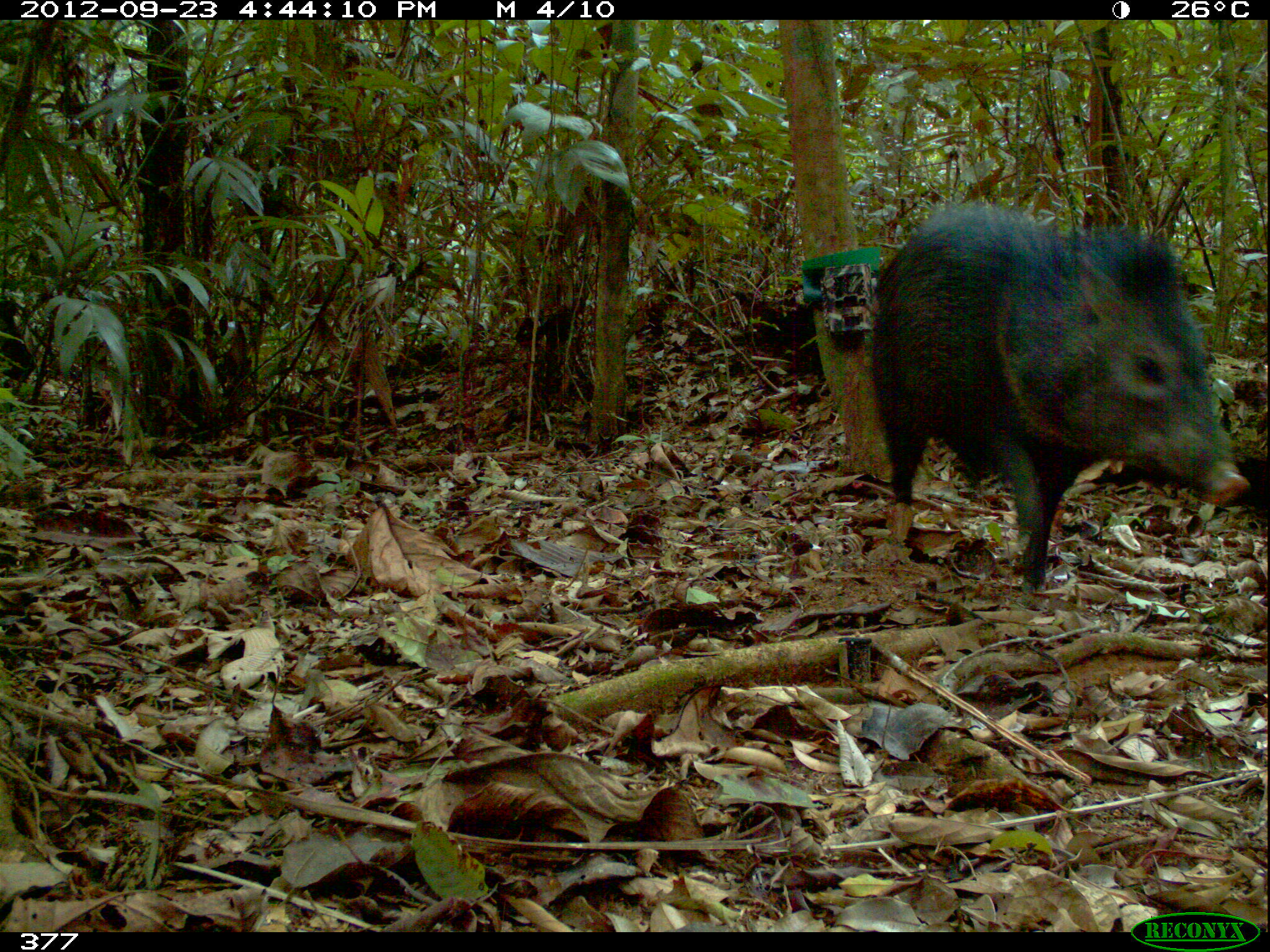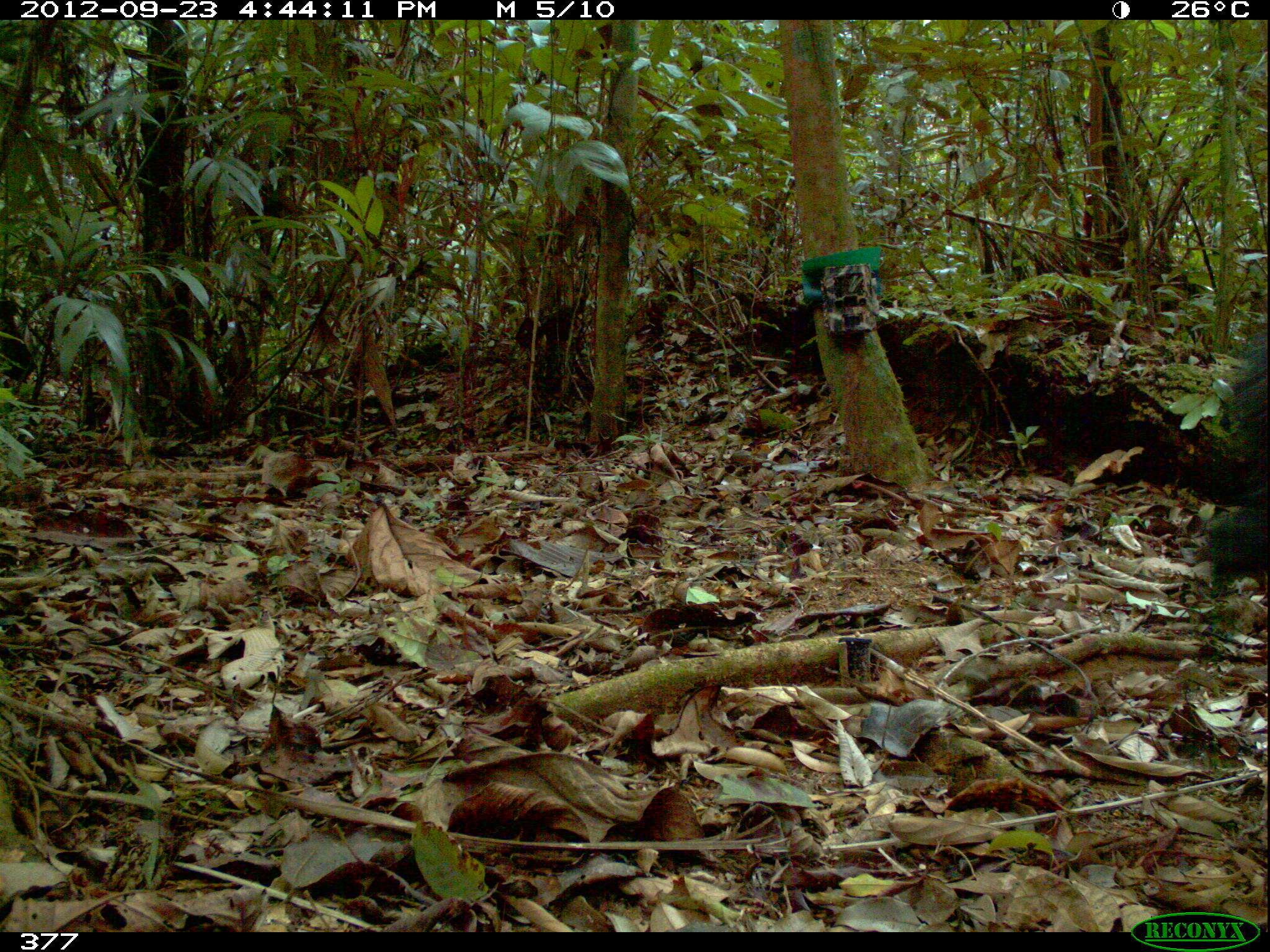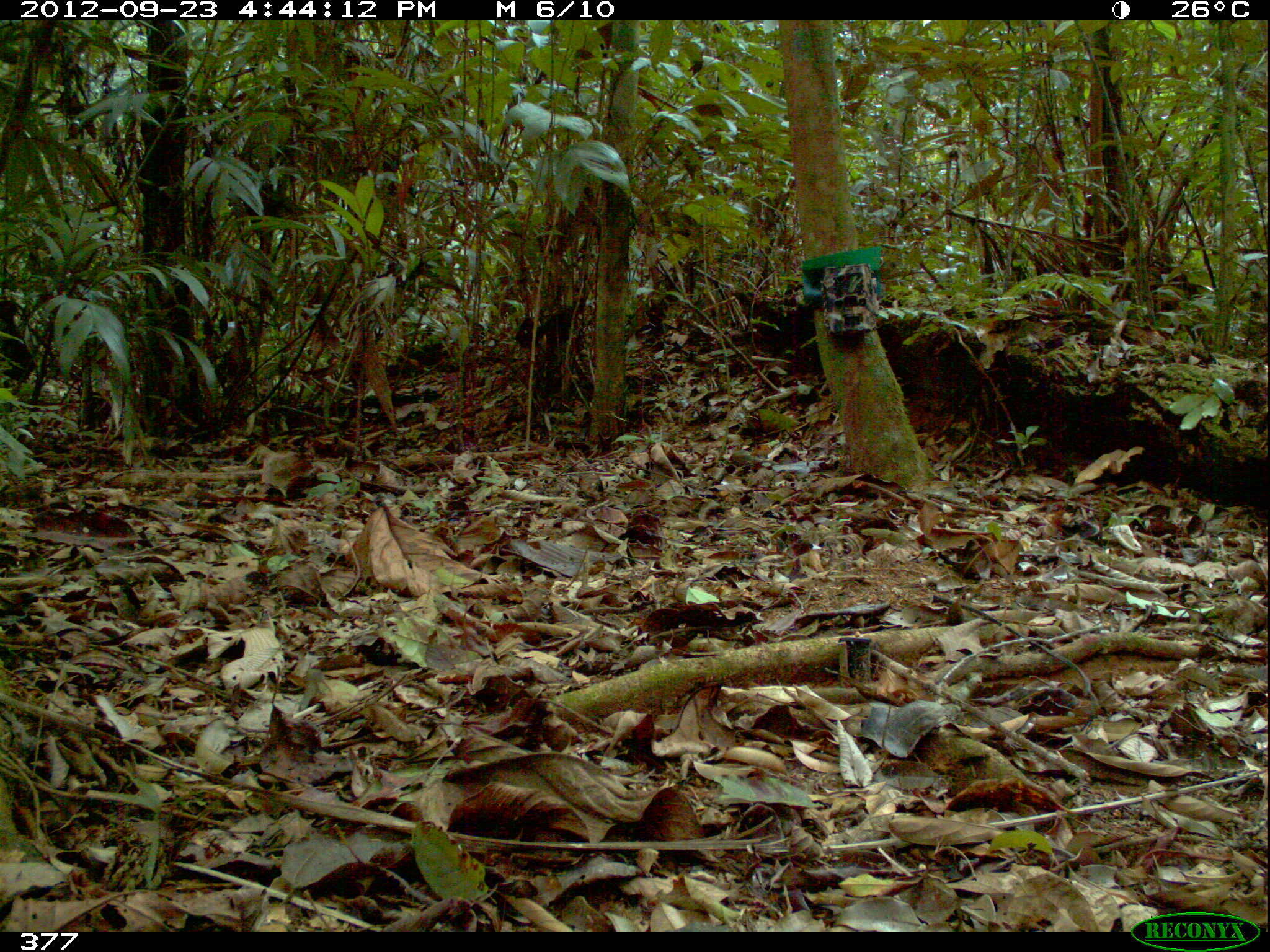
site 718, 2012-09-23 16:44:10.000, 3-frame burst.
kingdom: Animalia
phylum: Chordata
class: Mammalia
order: Artiodactyla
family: Tayassuidae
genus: Pecari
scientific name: Pecari tajacu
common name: collared peccary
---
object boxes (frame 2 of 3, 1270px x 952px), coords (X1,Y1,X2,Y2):
pecari tajacu: (1202,336,1269,620)